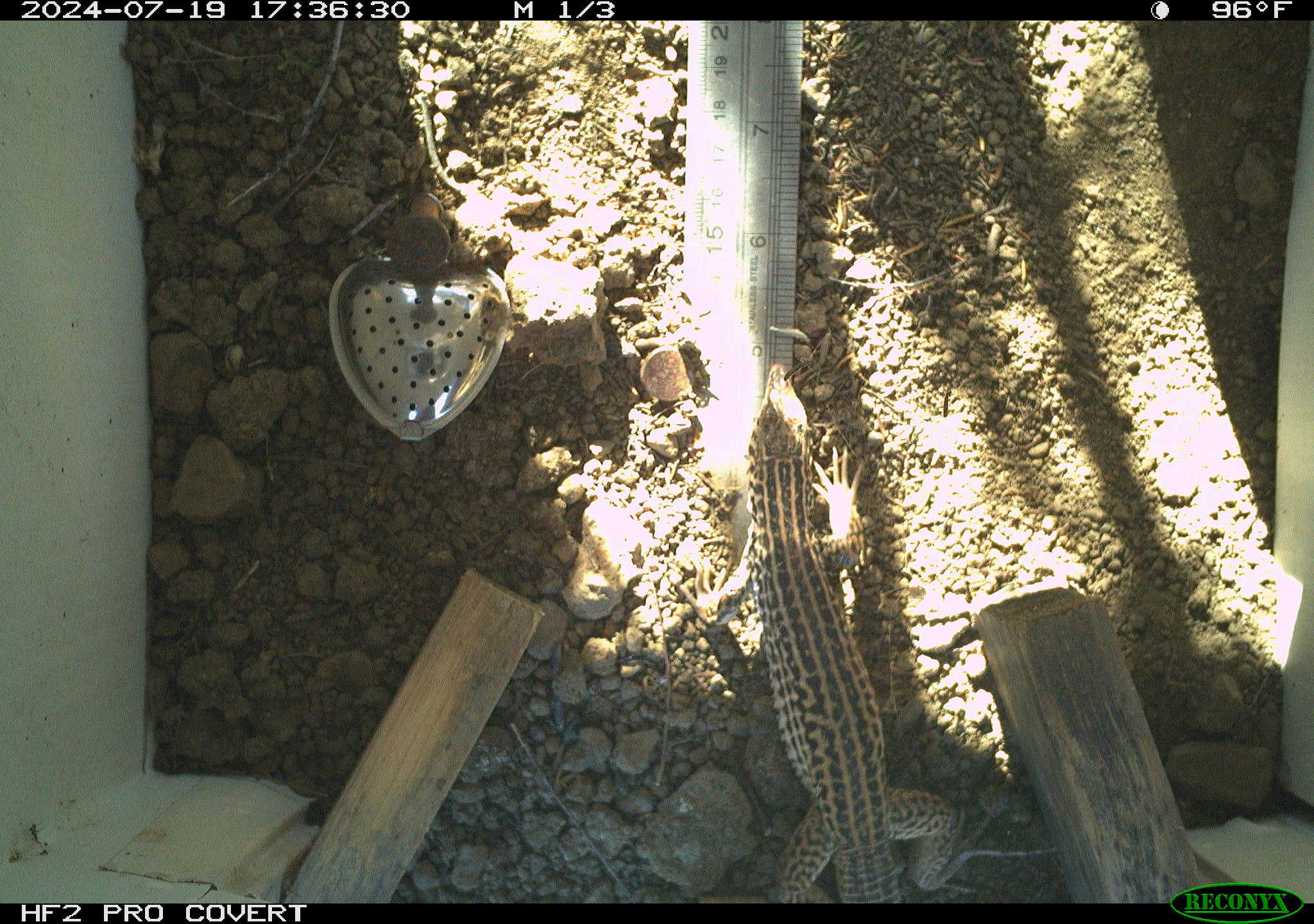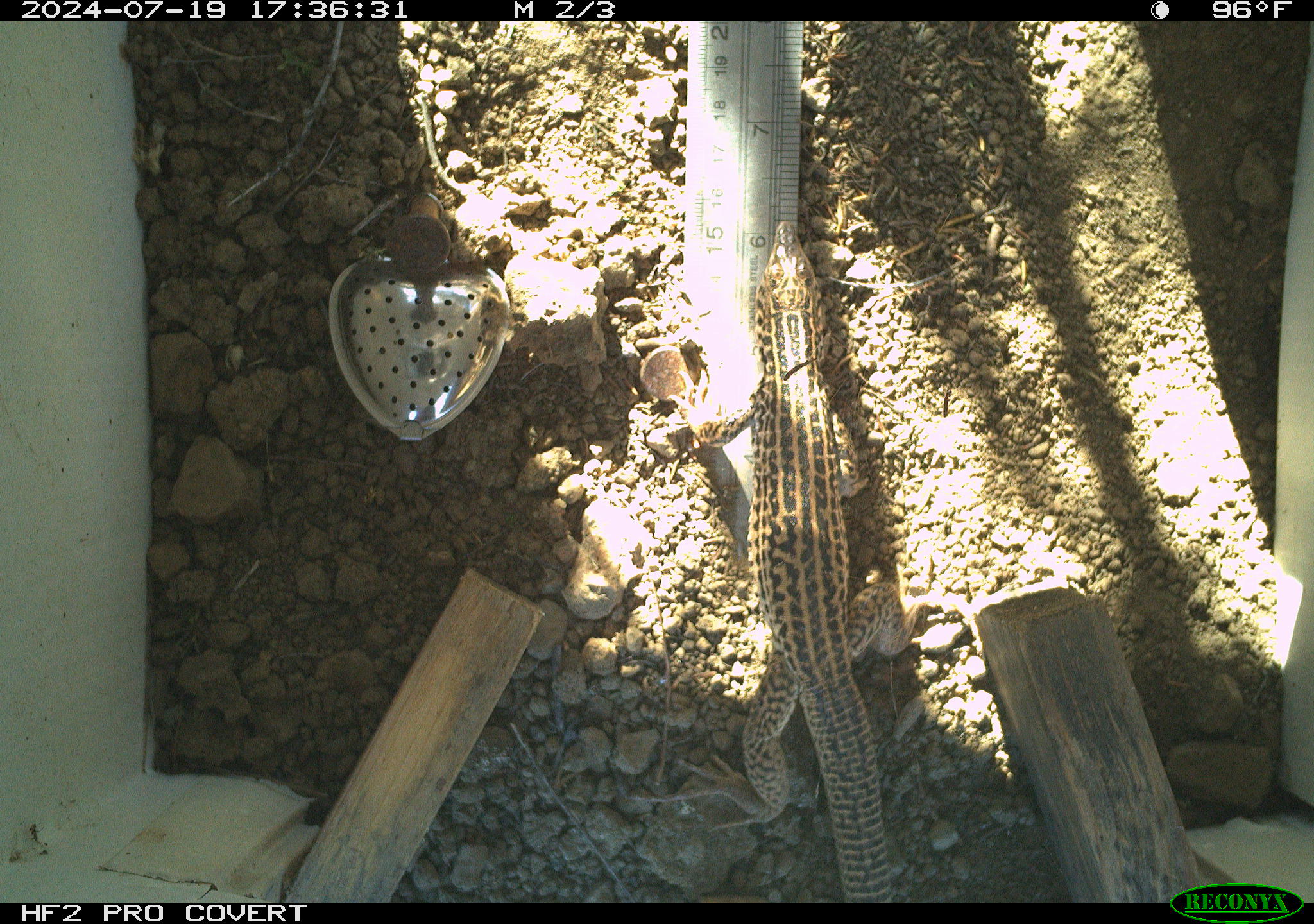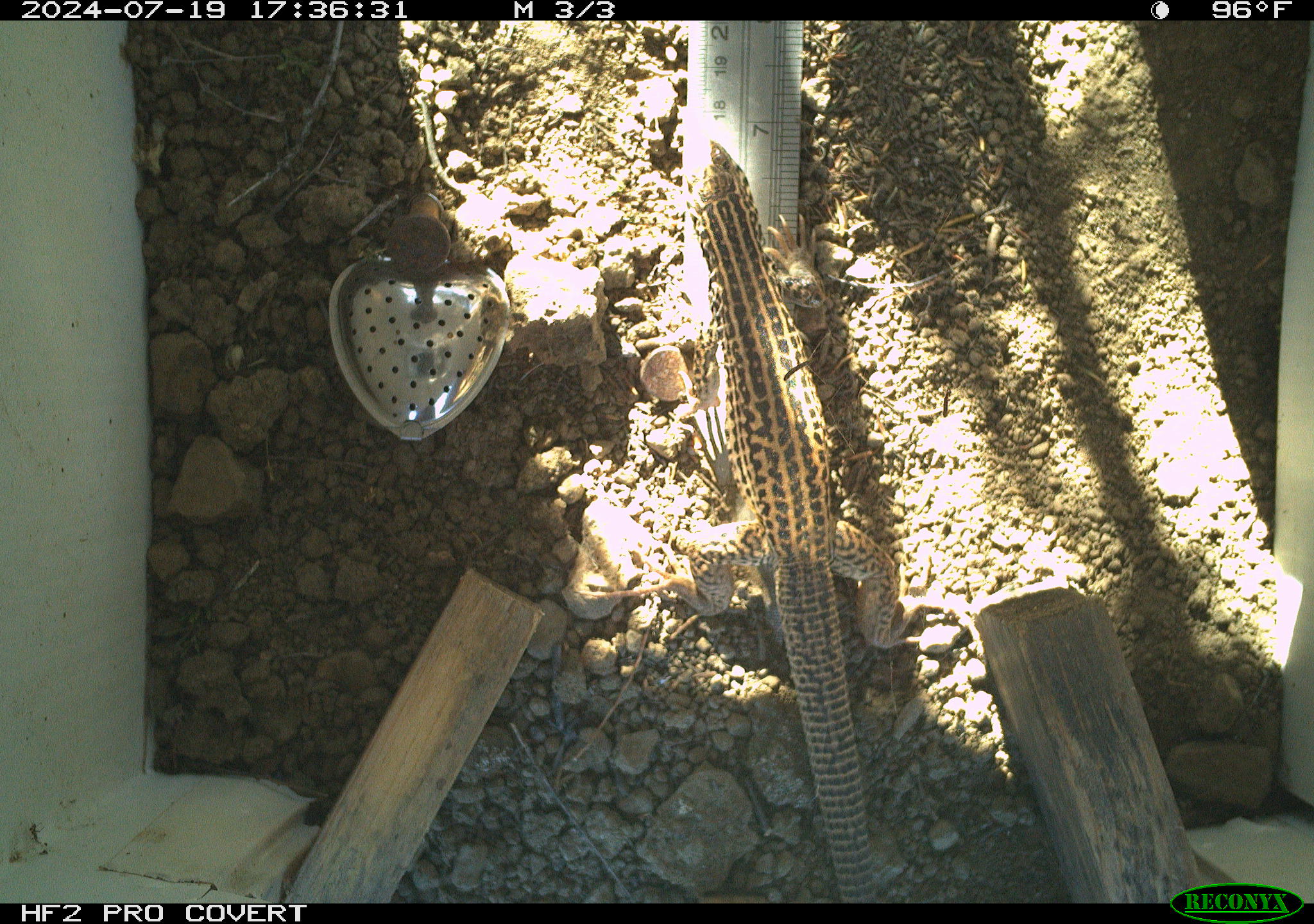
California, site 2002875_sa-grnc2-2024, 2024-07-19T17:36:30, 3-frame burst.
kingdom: Animalia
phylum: Chordata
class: Reptilia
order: Squamata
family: Teiidae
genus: Aspidoscelis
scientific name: Aspidoscelis tigris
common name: western whiptail